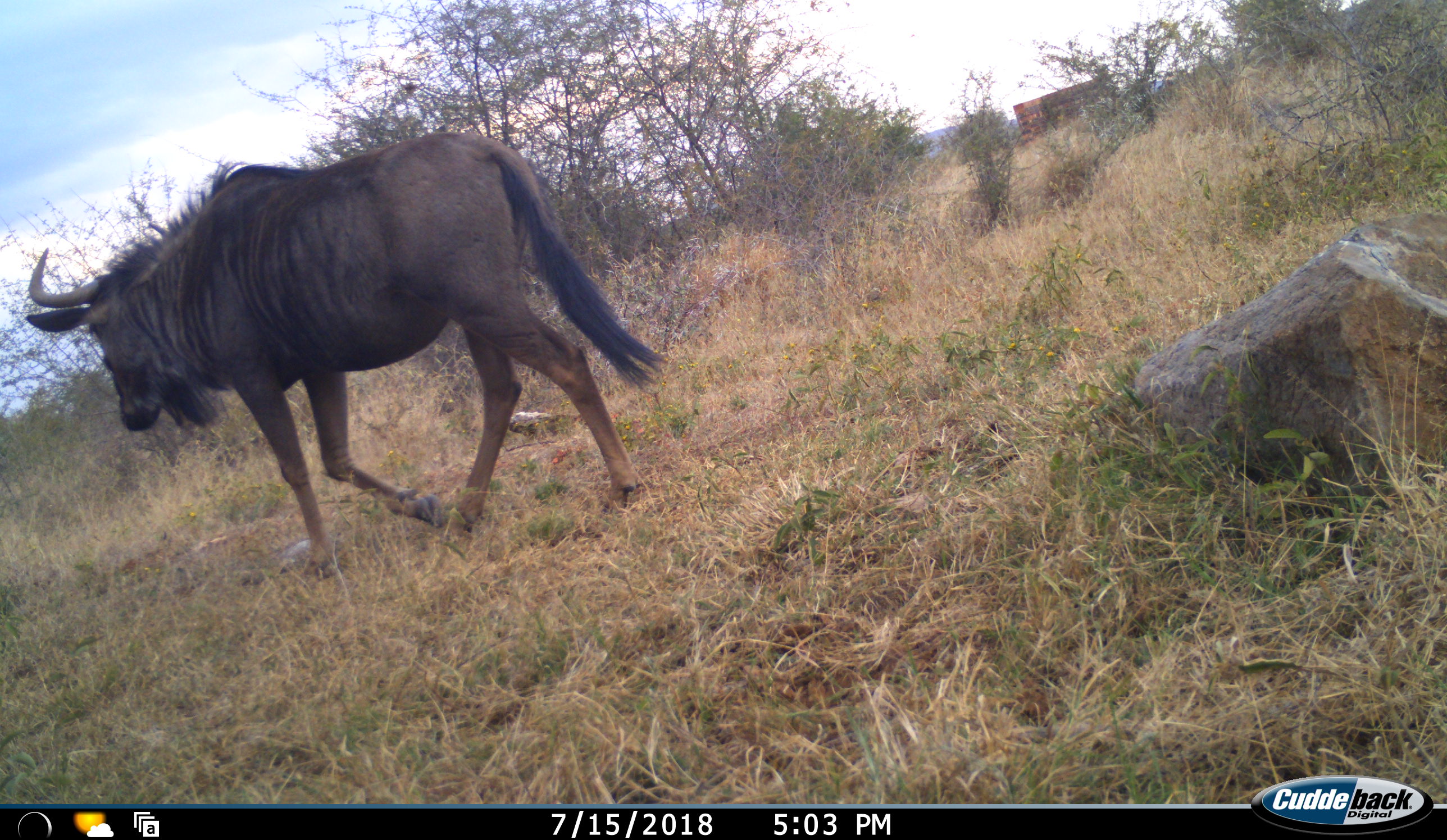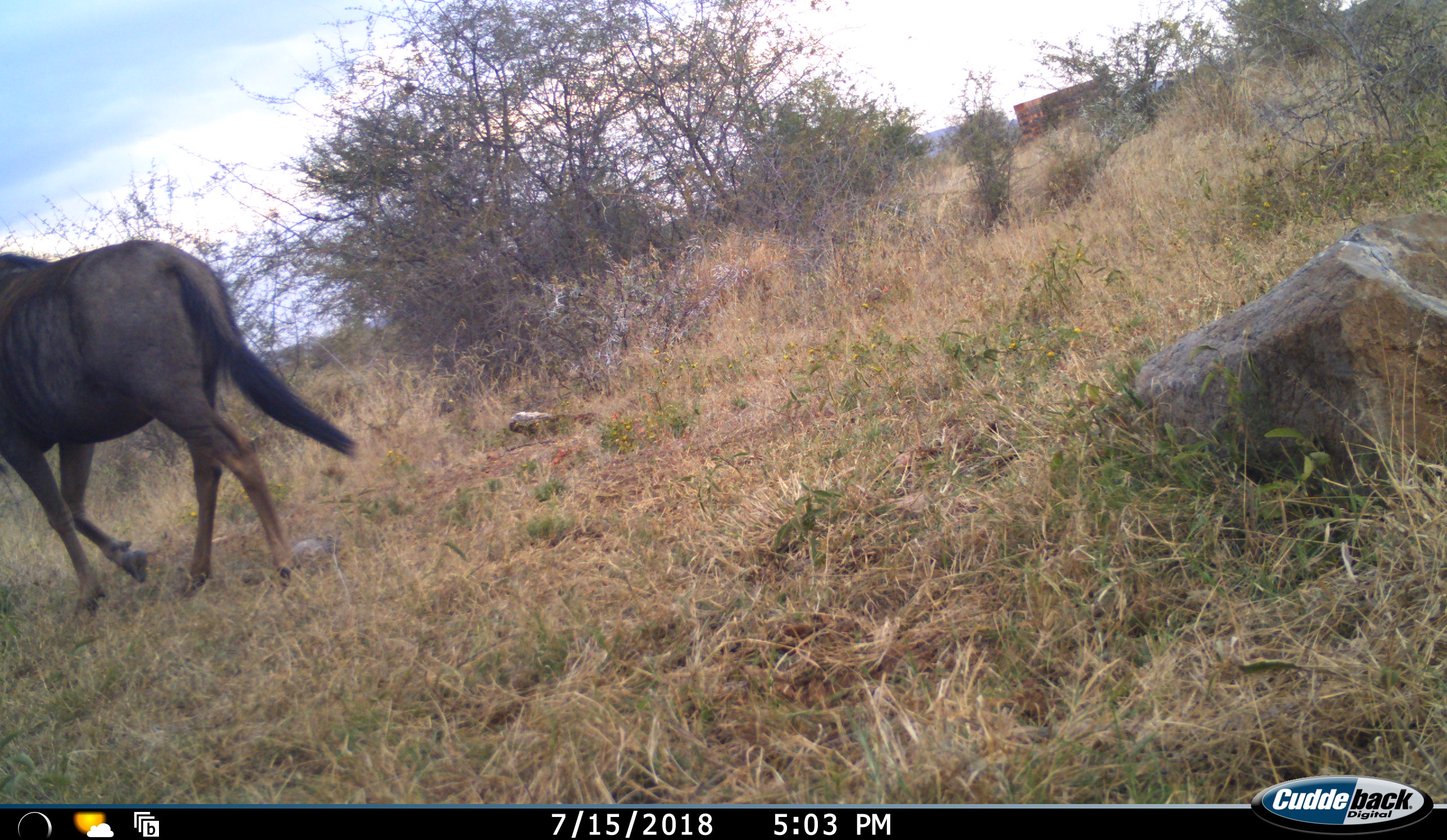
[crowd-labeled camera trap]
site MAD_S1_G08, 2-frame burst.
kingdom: Animalia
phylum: Chordata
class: Mammalia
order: Artiodactyla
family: Bovidae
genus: Connochaetes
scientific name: Connochaetes taurinus taurinus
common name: blue wildebeest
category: wildebeestblue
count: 1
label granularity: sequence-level